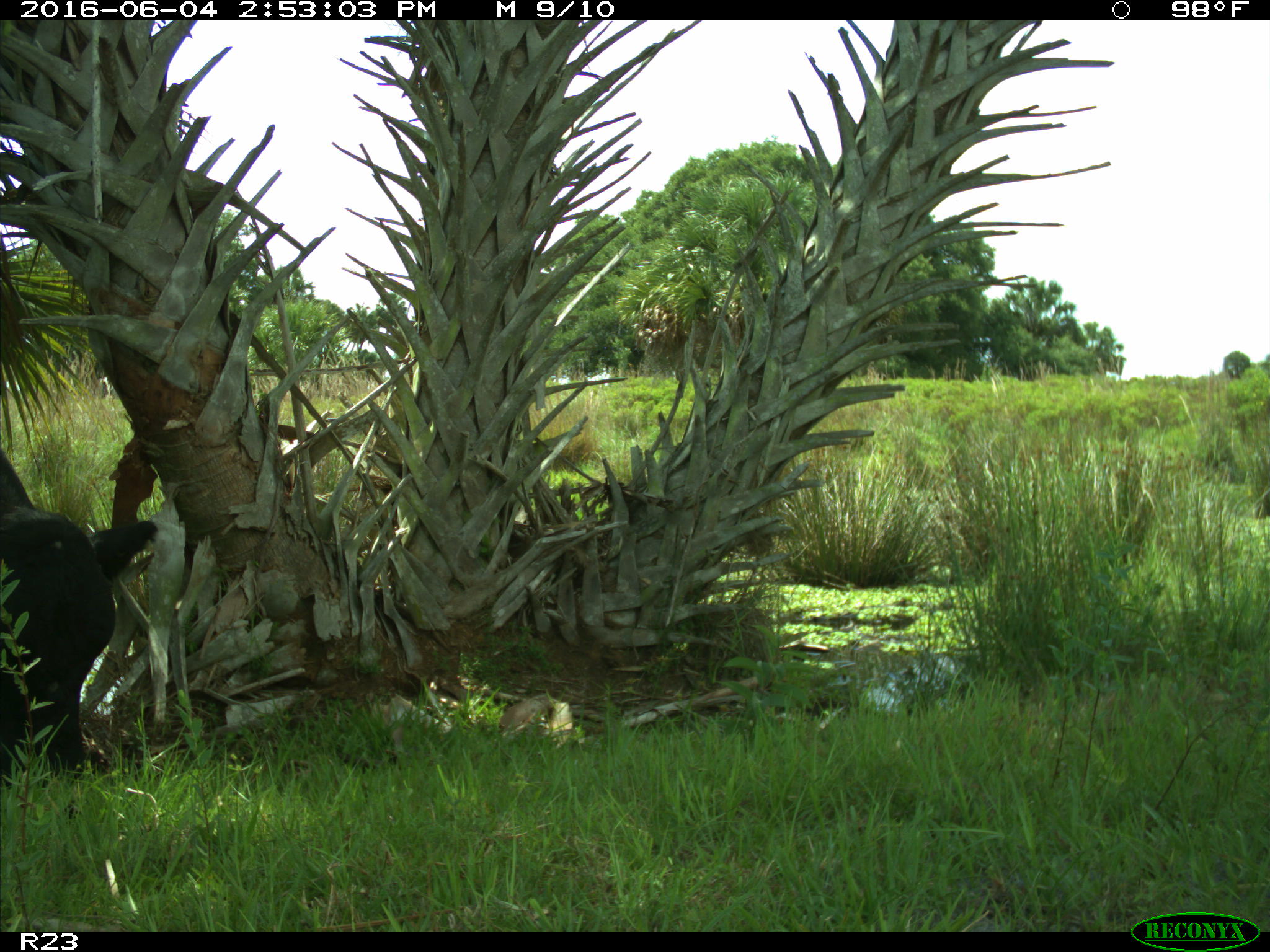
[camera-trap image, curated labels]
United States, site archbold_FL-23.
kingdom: Animalia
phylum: Chordata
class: Mammalia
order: Artiodactyla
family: Bovidae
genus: Bos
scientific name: Bos taurus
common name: domestic cow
Bos taurus (domestic cow).